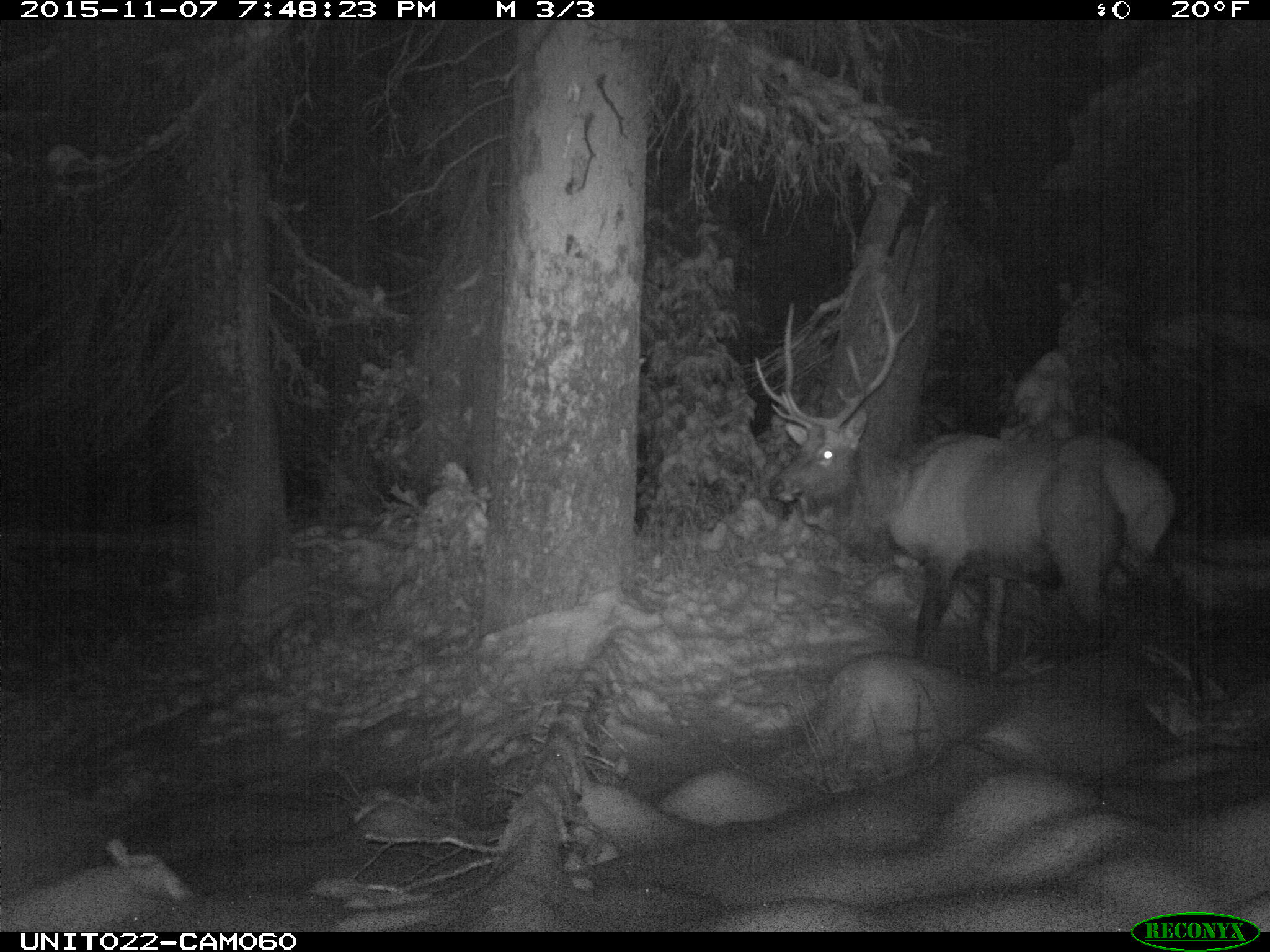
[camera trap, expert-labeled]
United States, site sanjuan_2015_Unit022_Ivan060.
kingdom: Animalia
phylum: Chordata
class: Mammalia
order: Artiodactyla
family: Cervidae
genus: Cervus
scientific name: Cervus elaphus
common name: red deer